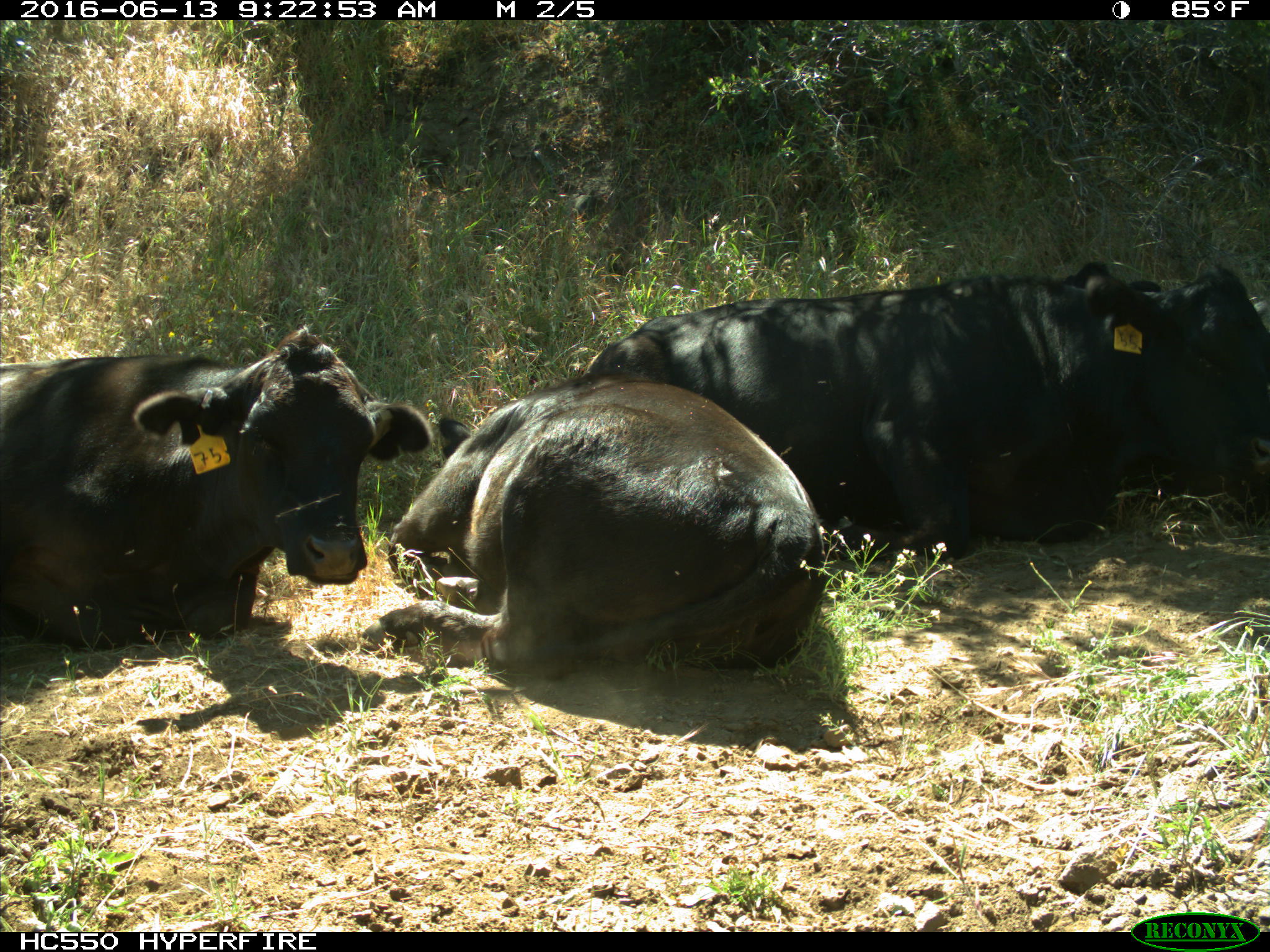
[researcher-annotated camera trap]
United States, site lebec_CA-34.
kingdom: Animalia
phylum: Chordata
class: Mammalia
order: Artiodactyla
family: Bovidae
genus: Bos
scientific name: Bos taurus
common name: domestic cow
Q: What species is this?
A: Bos taurus (domestic cow).